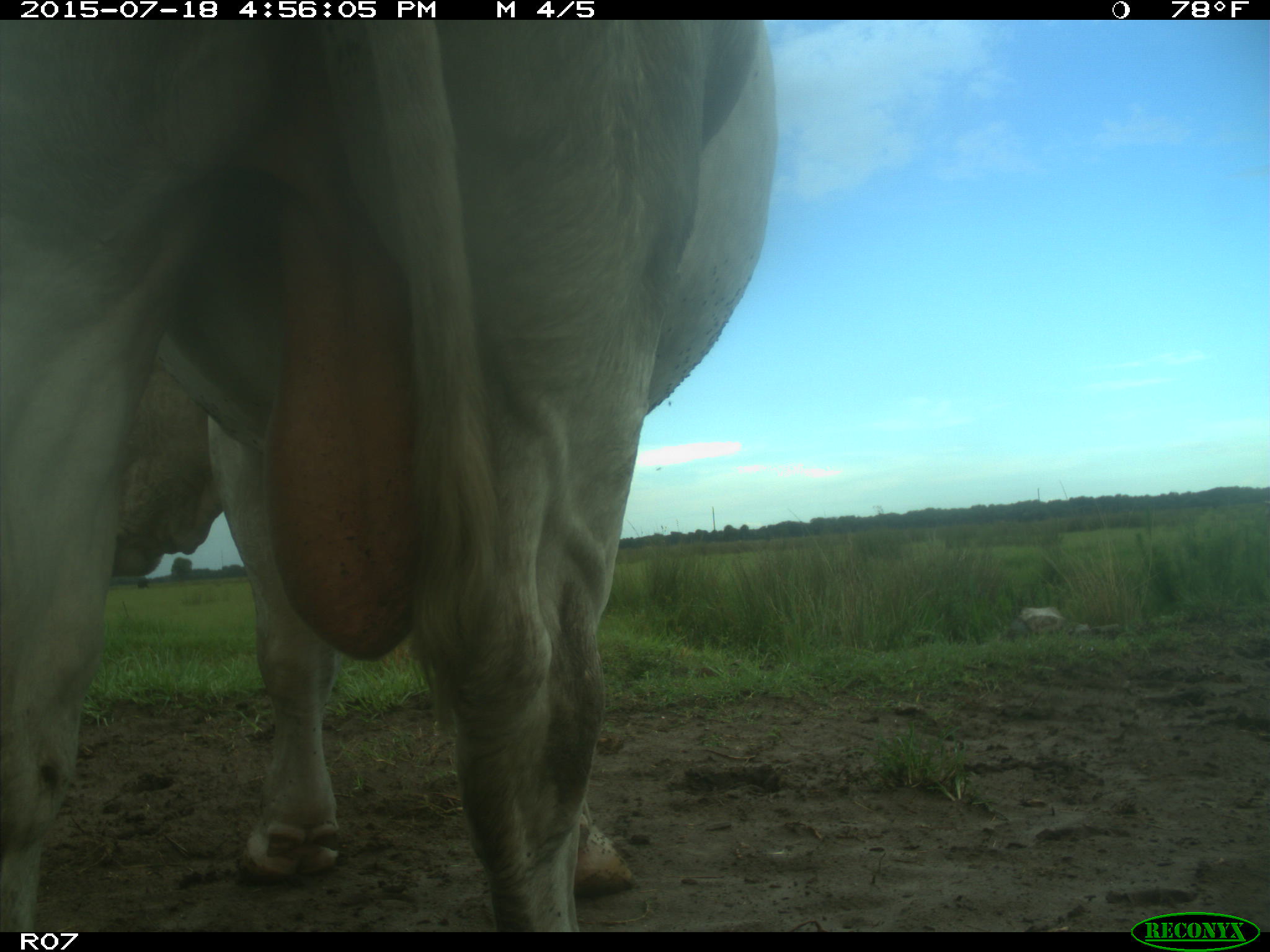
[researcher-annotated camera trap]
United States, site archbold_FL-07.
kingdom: Animalia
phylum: Chordata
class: Mammalia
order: Artiodactyla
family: Bovidae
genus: Bos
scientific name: Bos taurus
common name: domestic cow